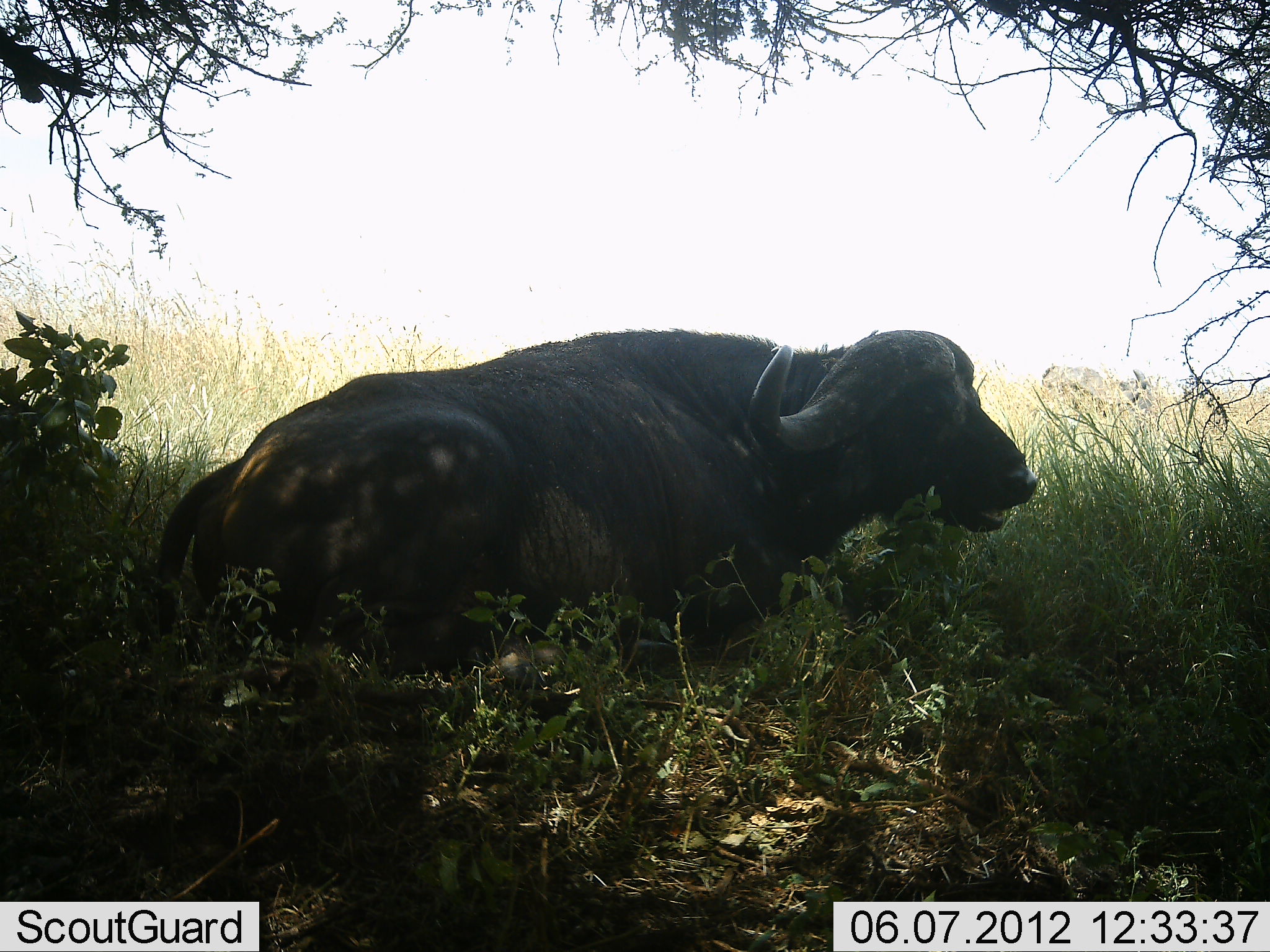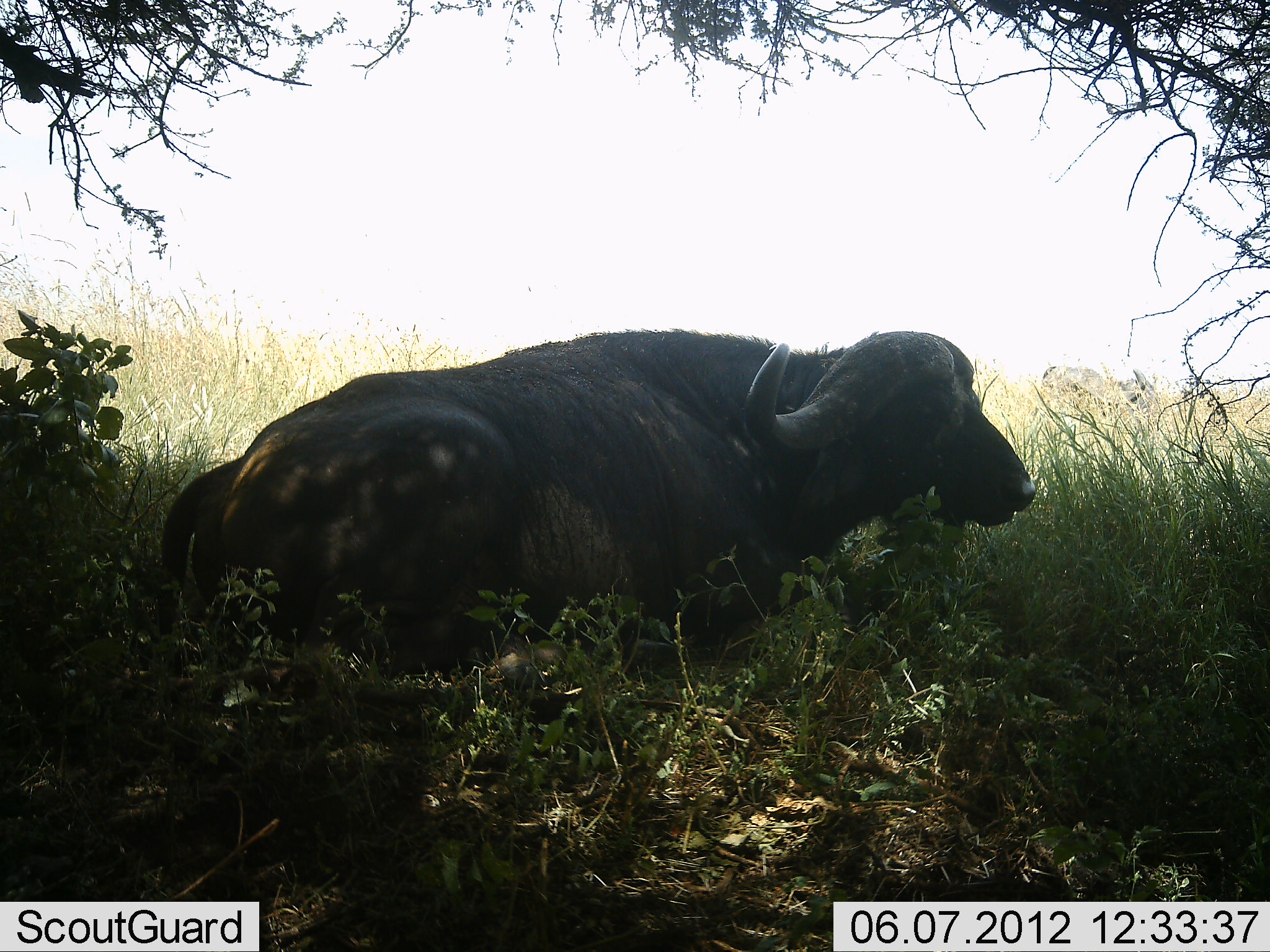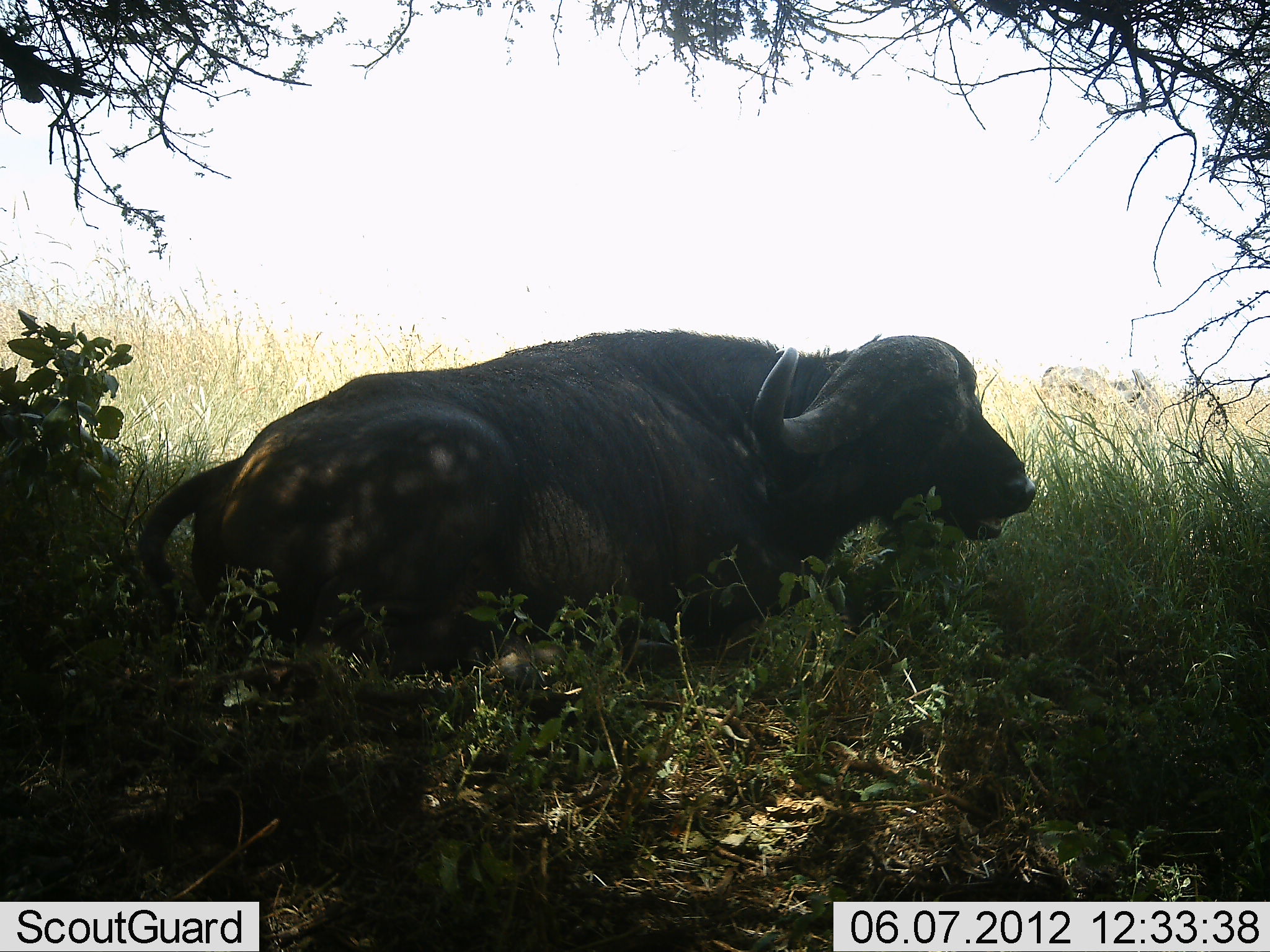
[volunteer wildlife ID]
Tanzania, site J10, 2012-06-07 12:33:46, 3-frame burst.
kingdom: Animalia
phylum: Chordata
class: Mammalia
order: Artiodactyla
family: Bovidae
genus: Syncerus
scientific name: Syncerus caffer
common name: cape buffalo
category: buffalo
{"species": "buffalo (cape buffalo) (Syncerus caffer)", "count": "1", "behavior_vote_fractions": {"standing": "0%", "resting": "100%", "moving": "0%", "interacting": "0%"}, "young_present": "0%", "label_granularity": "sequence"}